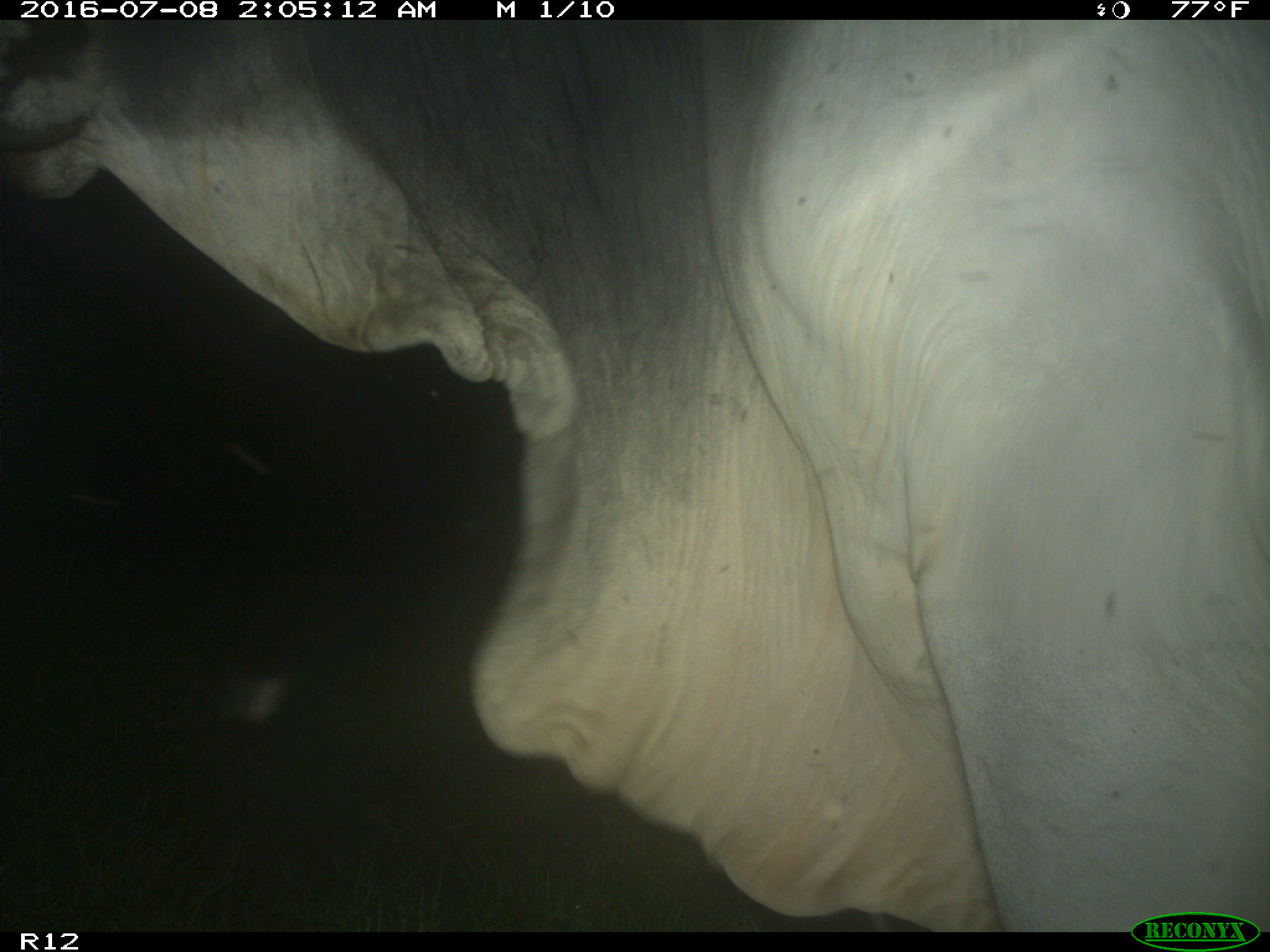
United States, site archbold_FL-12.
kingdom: Animalia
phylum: Chordata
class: Mammalia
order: Artiodactyla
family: Bovidae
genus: Bos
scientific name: Bos taurus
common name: domestic cow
Bos taurus (domestic cow).